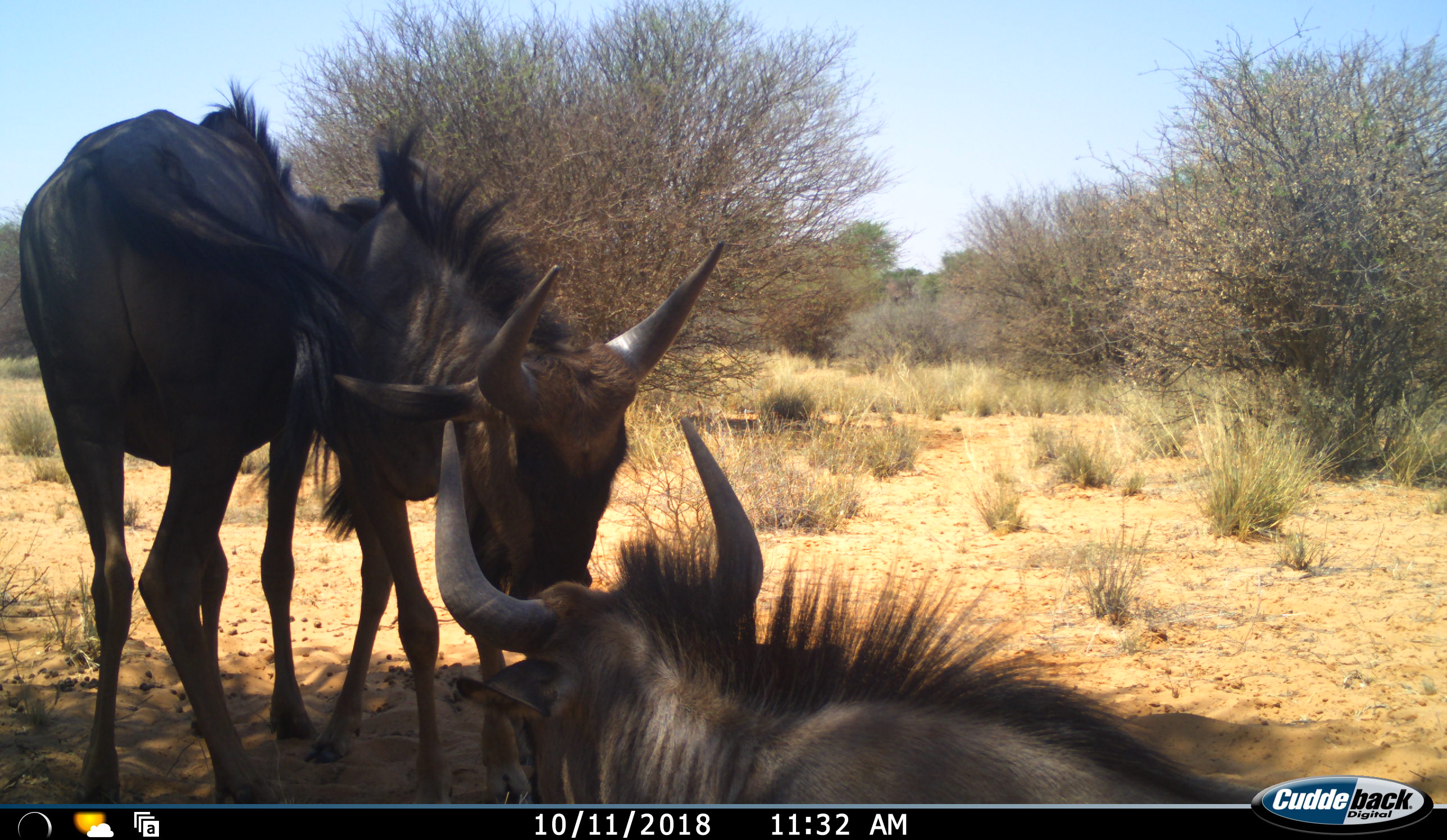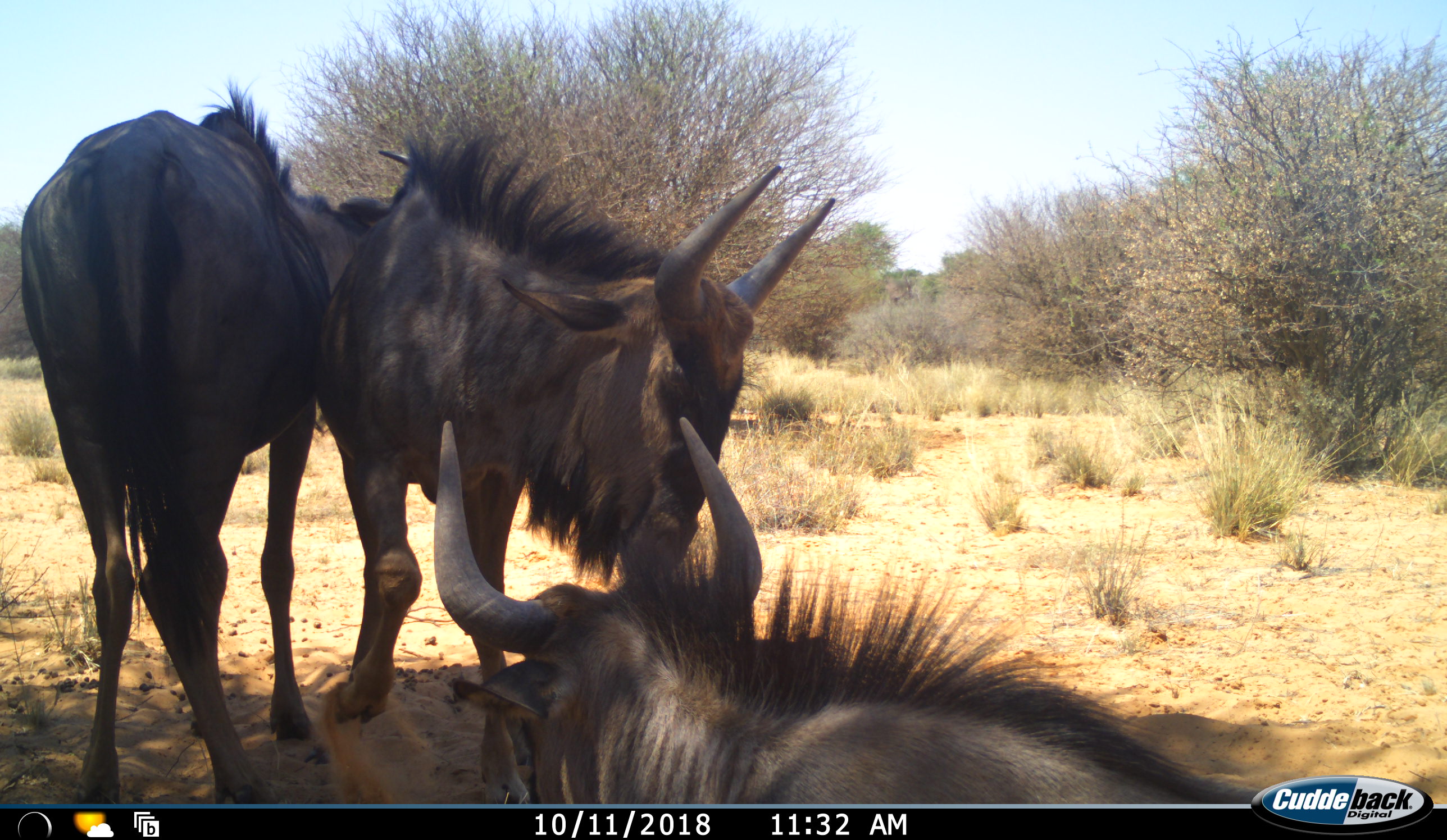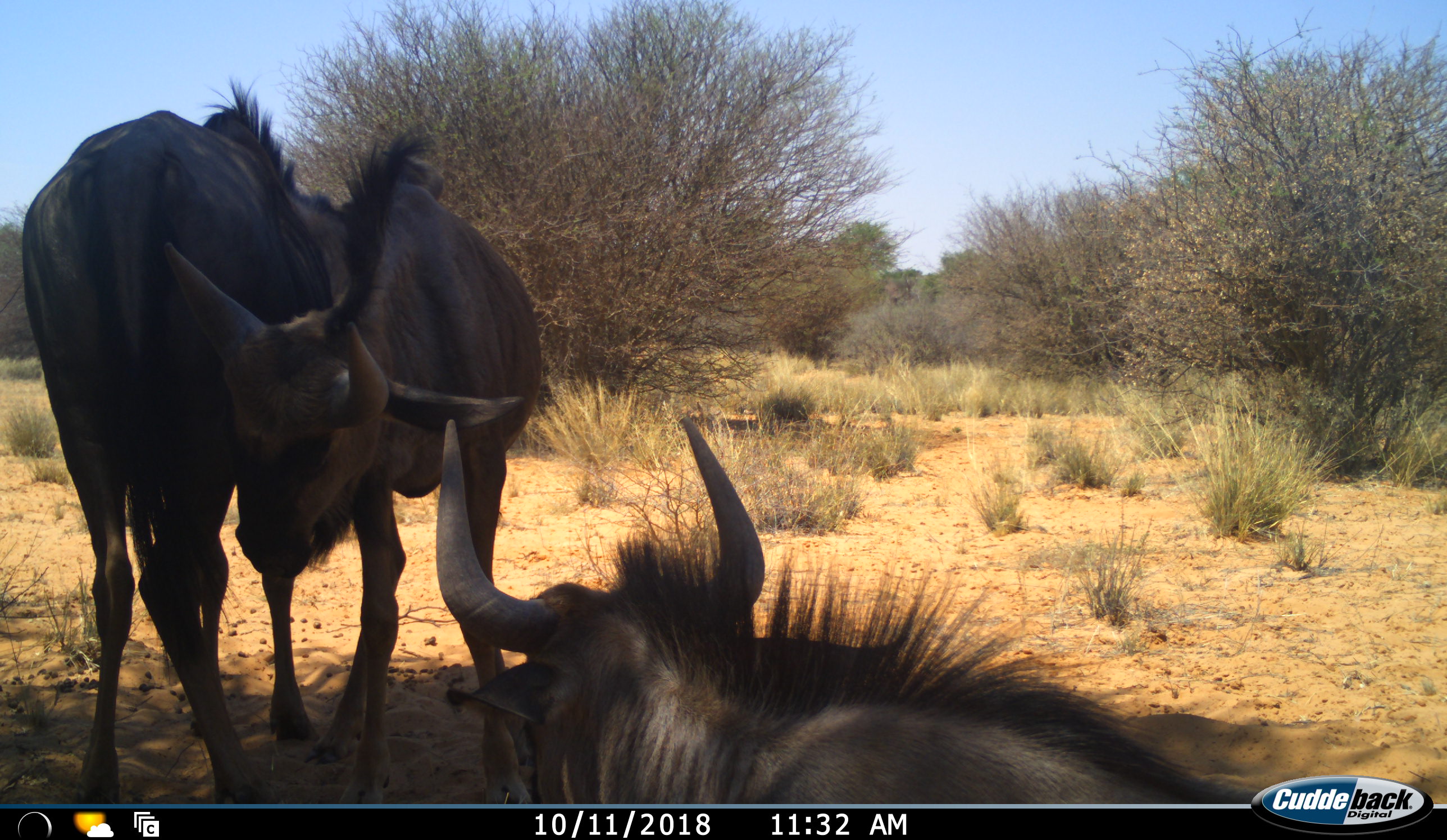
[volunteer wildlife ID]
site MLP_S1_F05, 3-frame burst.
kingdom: Animalia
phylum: Chordata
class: Mammalia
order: Artiodactyla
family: Bovidae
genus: Connochaetes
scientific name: Connochaetes taurinus taurinus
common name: blue wildebeest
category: wildebeestblue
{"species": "wildebeestblue (blue wildebeest) (Connochaetes taurinus taurinus)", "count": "3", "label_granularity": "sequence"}